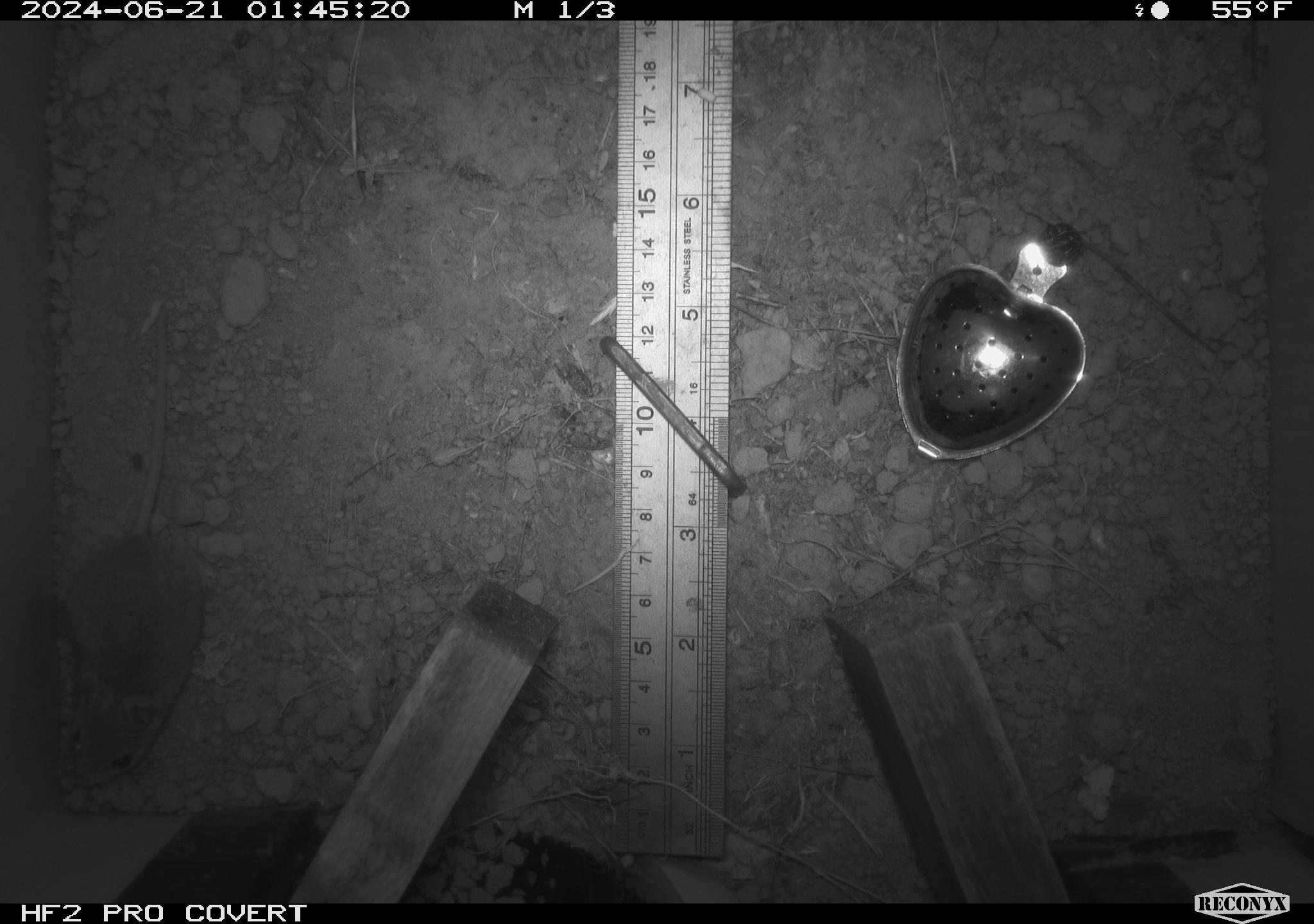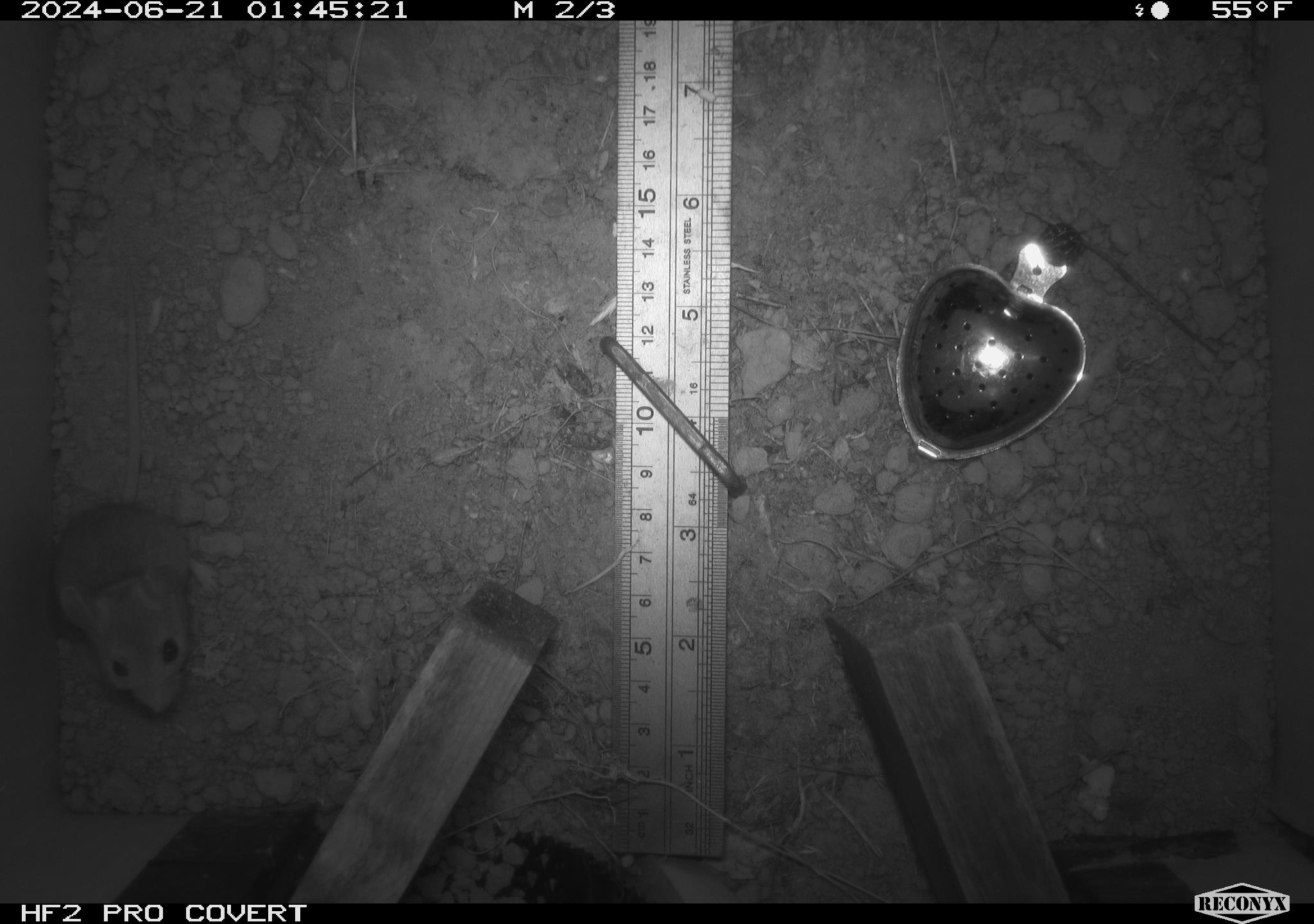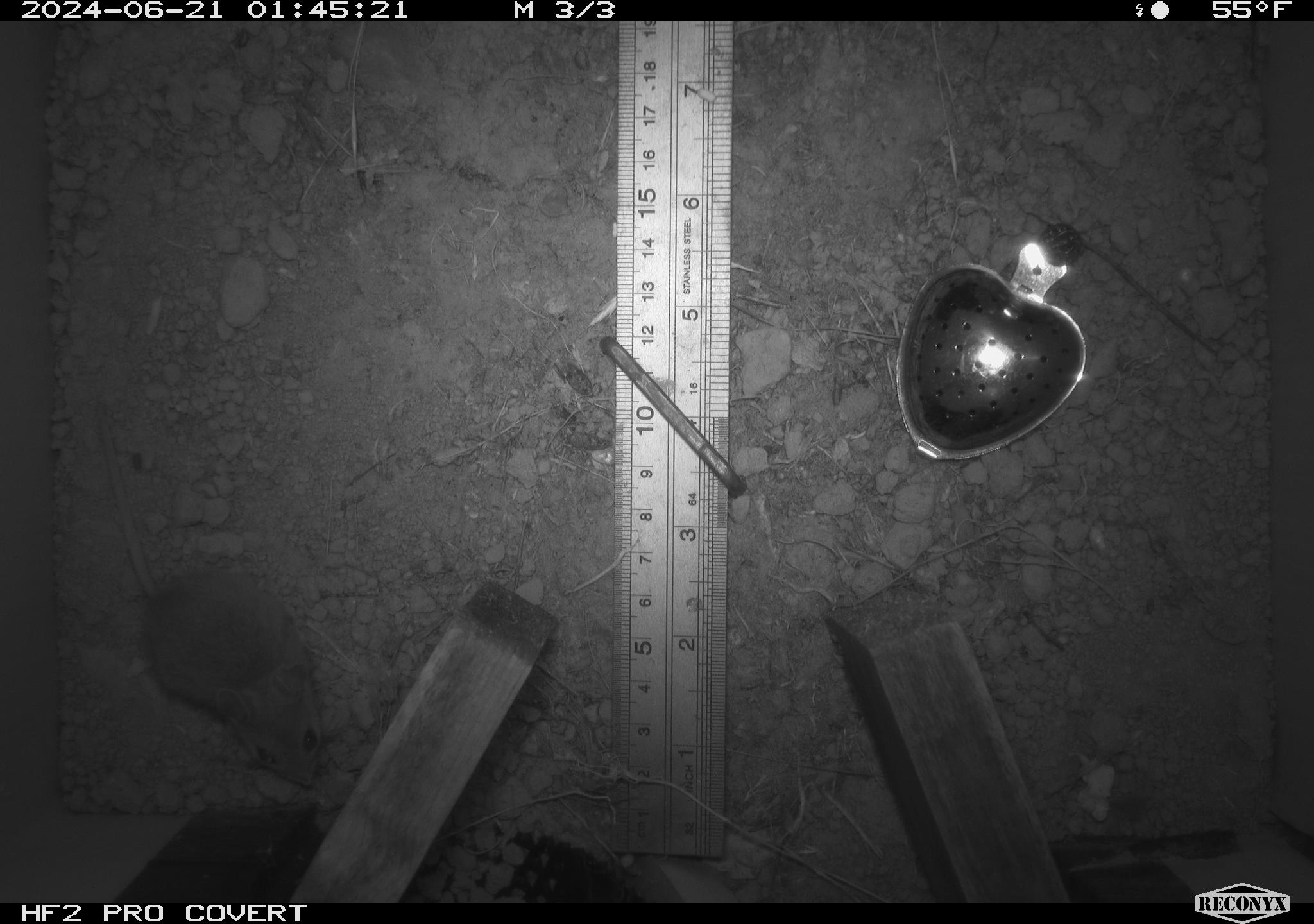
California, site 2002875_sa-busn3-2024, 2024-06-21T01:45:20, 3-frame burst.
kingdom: Animalia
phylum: Chordata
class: Mammalia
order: Rodentia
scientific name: Rodentia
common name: mouse species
Mouse species (Rodentia).